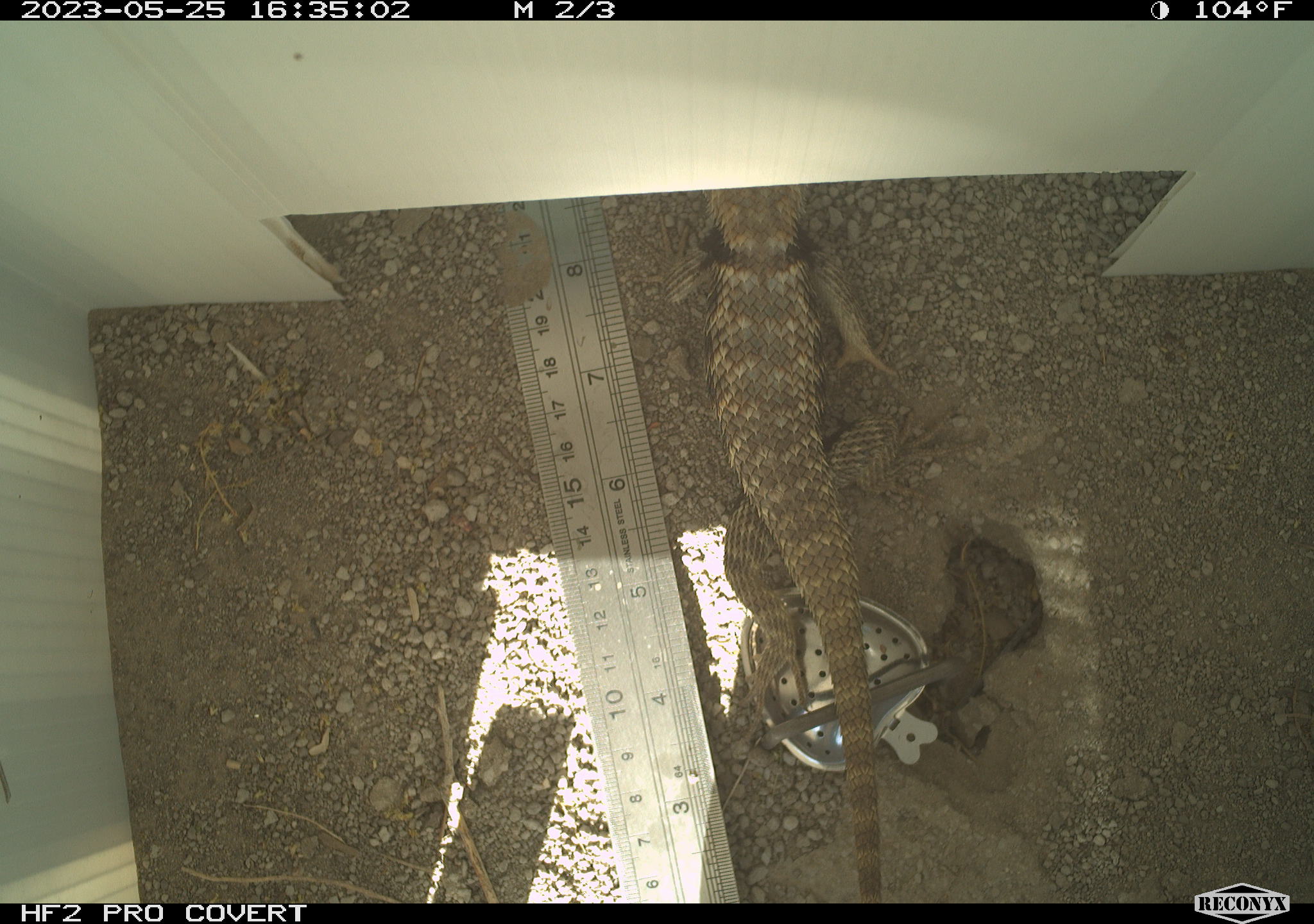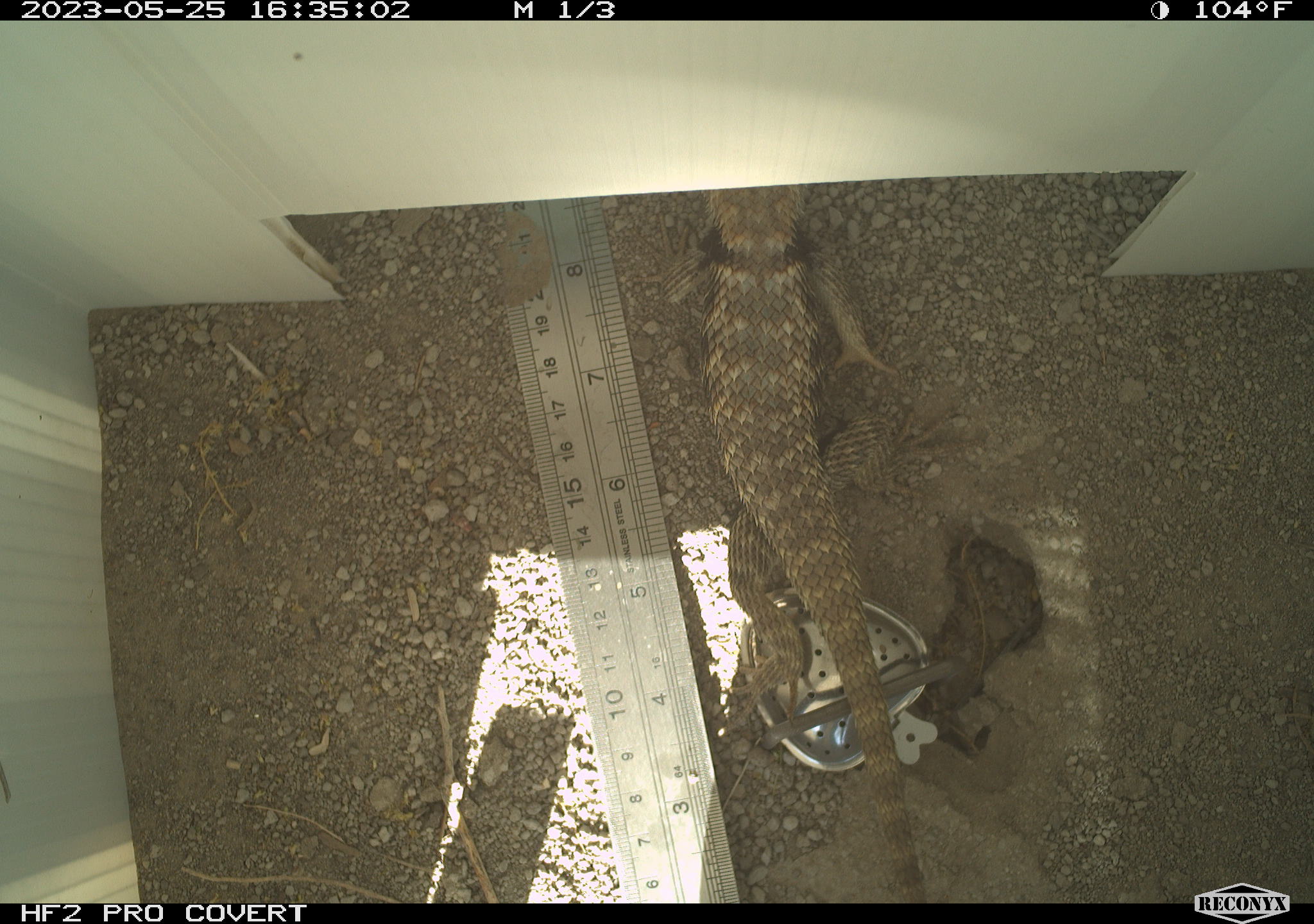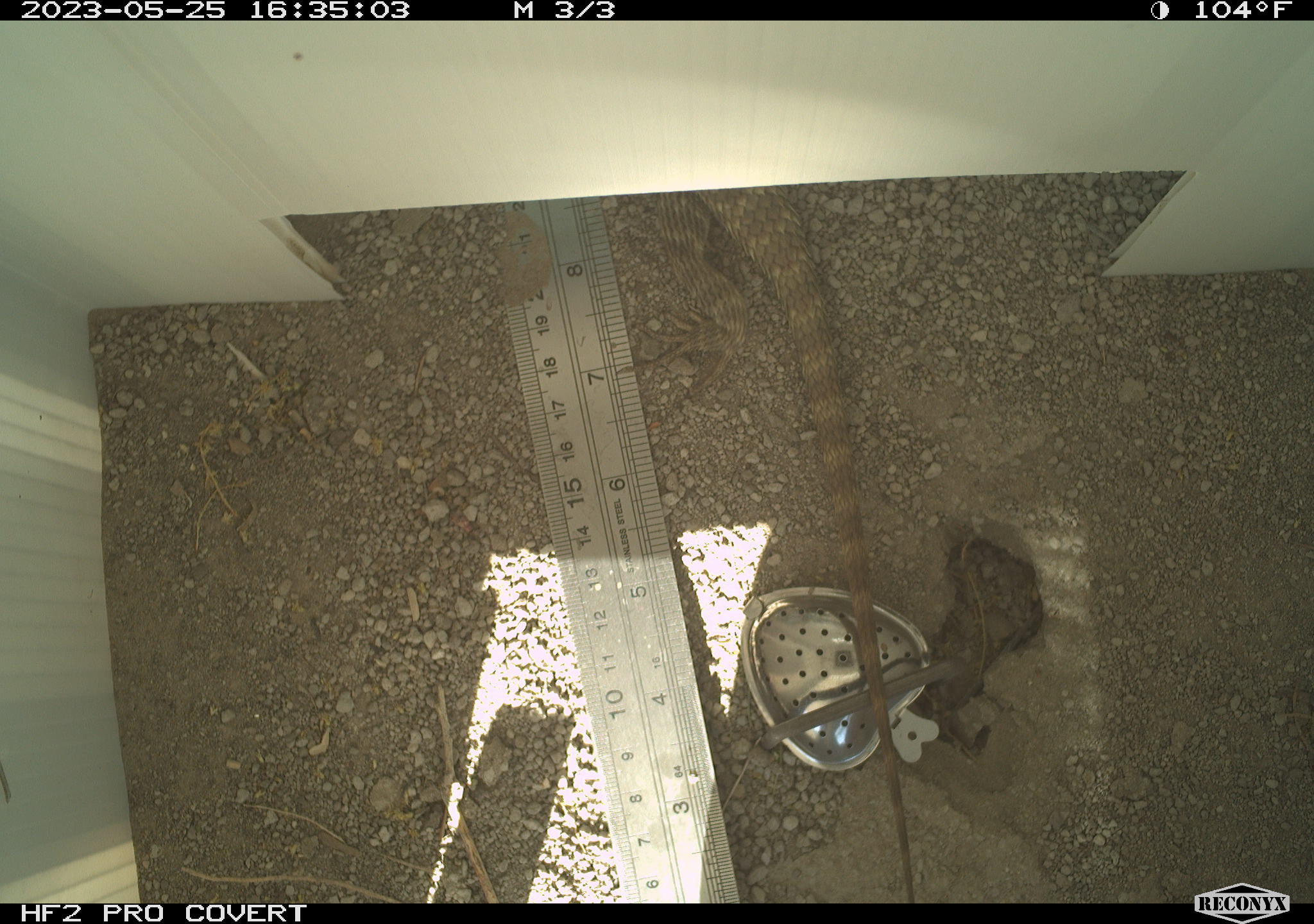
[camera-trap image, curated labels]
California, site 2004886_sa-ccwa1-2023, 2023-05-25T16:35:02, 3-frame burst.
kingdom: Animalia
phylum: Chordata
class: Reptilia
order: Squamata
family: Phrynosomatidae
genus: Sceloporus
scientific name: Sceloporus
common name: spiny lizards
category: sceloporus species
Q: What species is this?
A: Sceloporus species (spiny lizards) (Sceloporus).